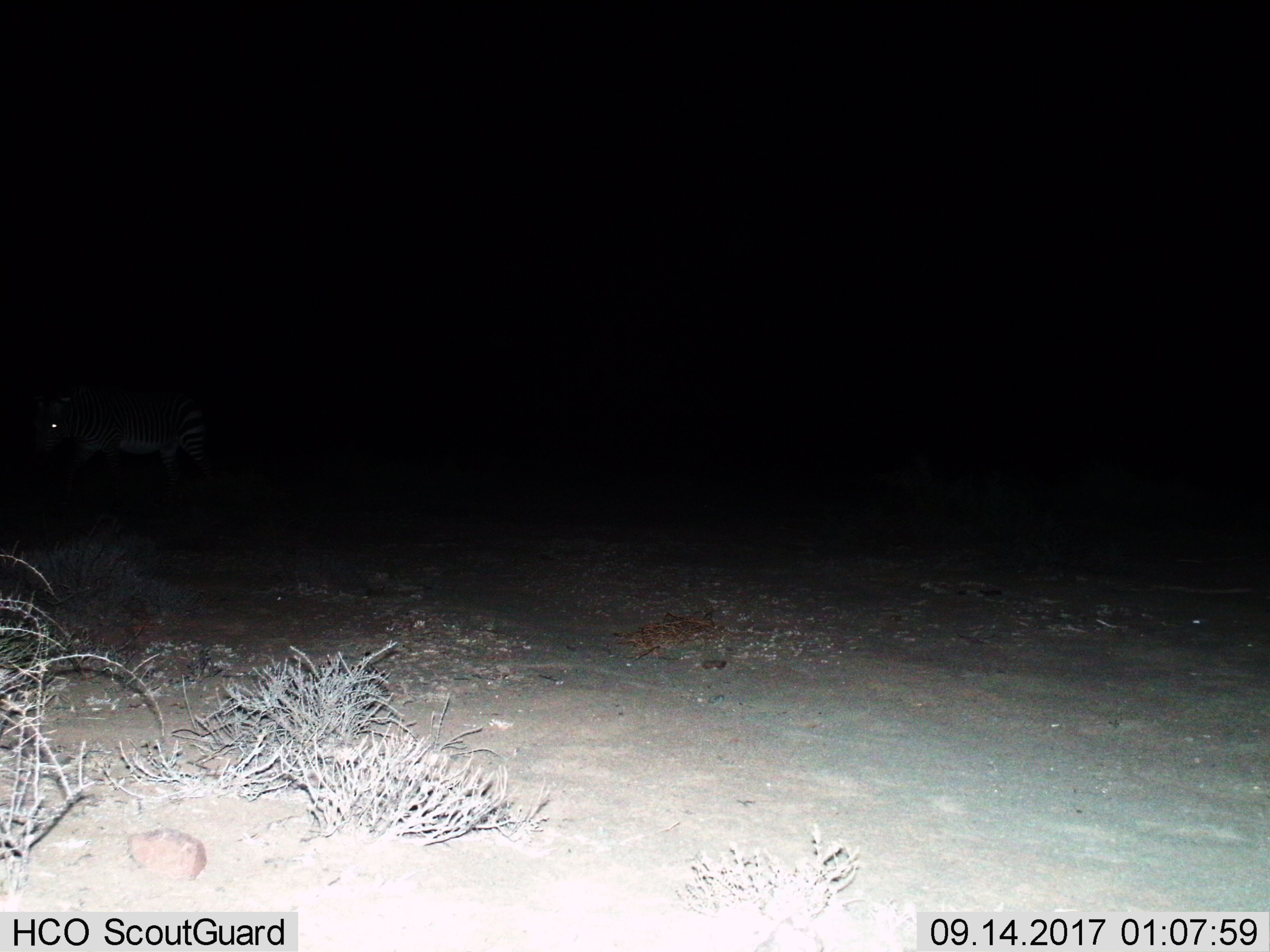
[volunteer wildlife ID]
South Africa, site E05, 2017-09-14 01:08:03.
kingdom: Animalia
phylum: Chordata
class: Mammalia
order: Perissodactyla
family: Equidae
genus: Equus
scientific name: Equus zebra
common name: mountain zebra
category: zebramountain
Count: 1.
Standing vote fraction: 25%.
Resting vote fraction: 0%.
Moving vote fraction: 75%.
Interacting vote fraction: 0%.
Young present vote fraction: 0%.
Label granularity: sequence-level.